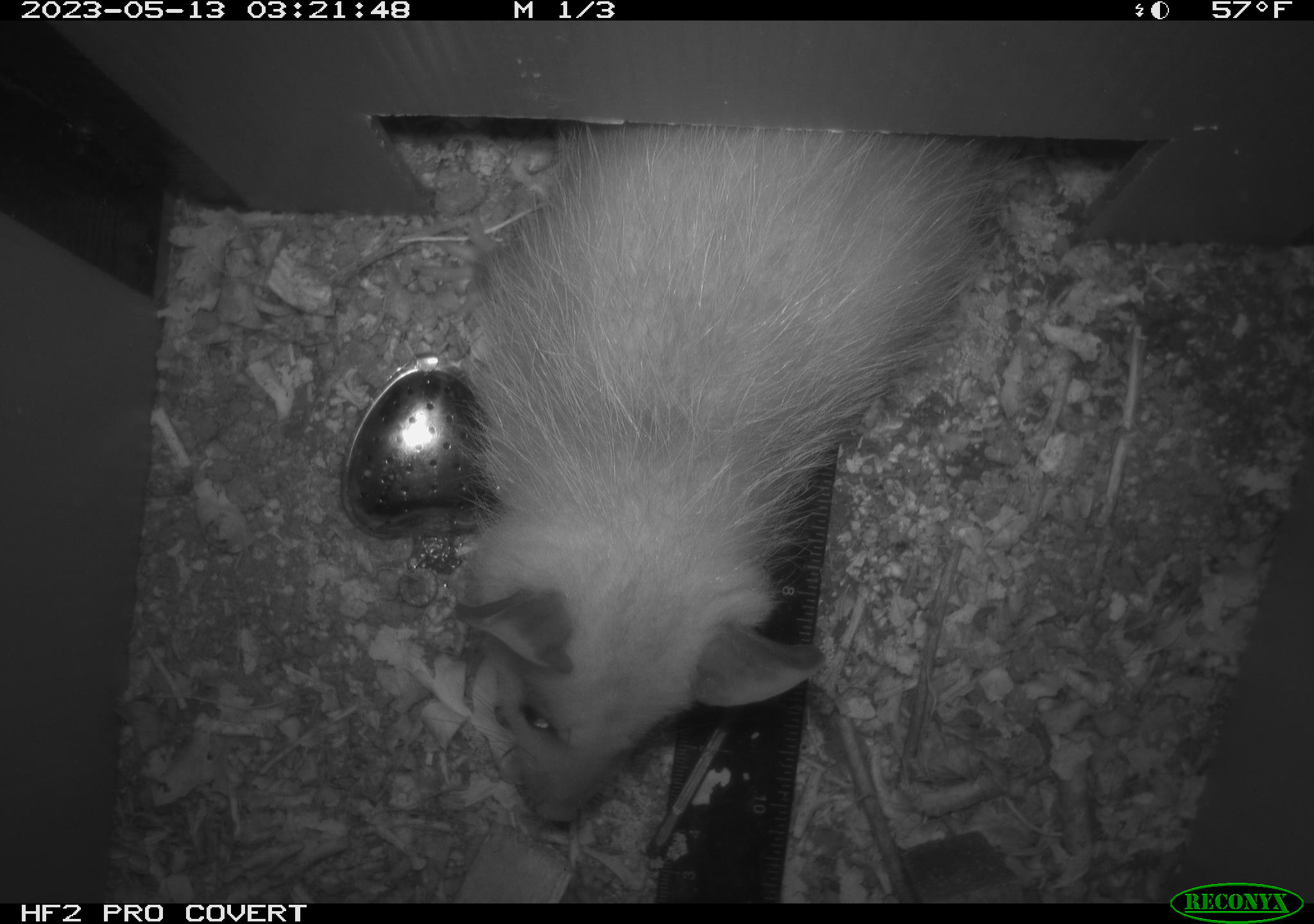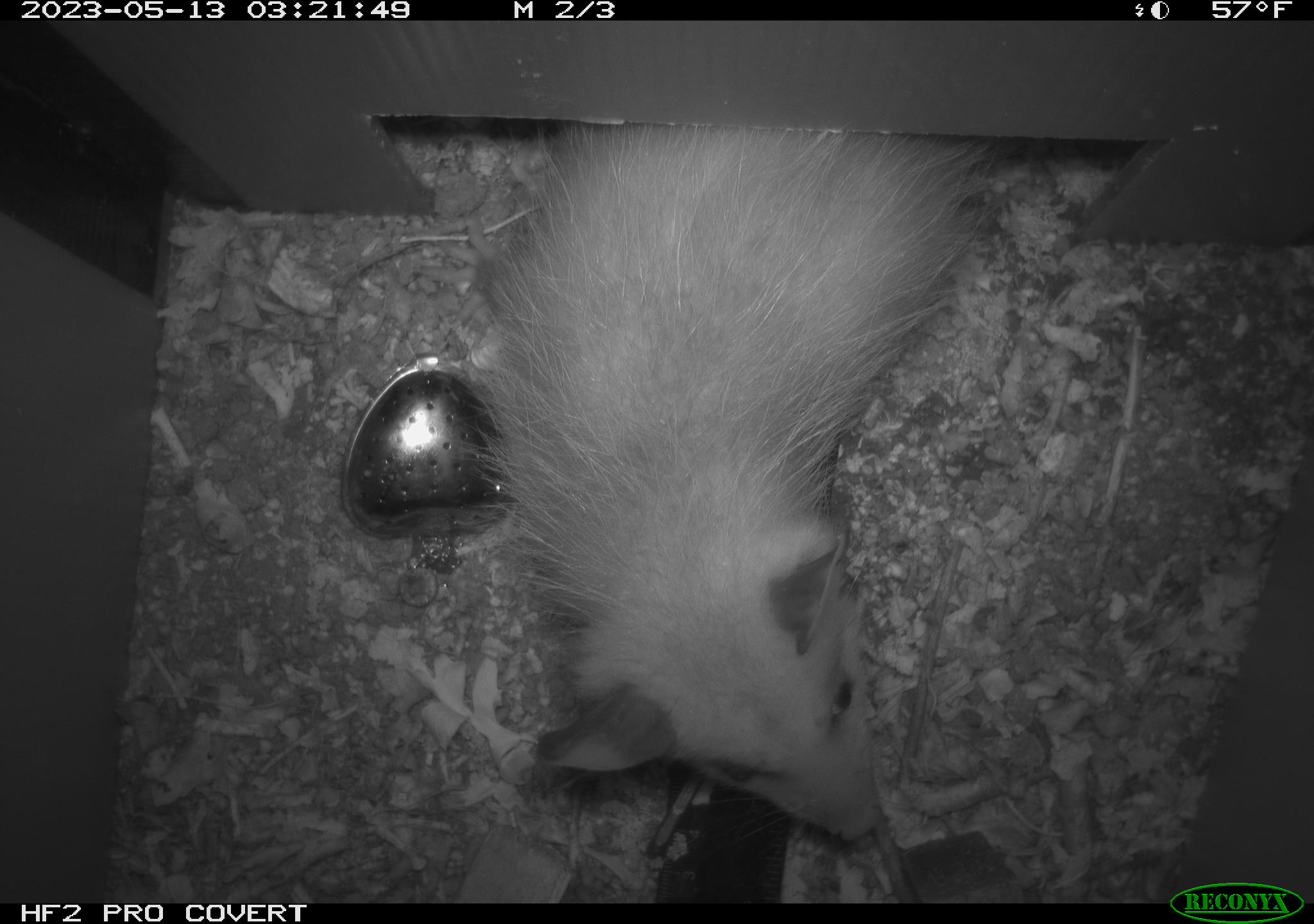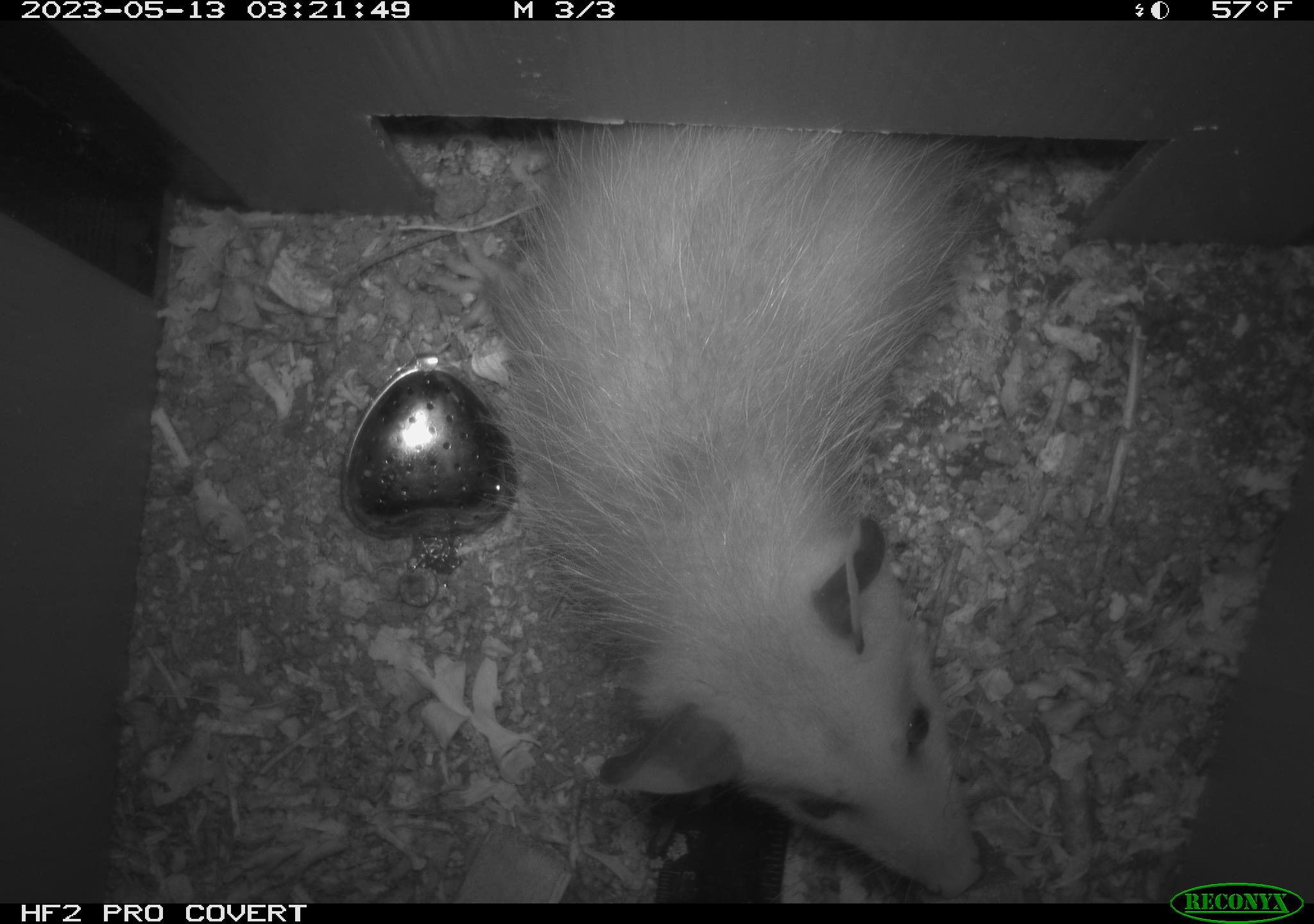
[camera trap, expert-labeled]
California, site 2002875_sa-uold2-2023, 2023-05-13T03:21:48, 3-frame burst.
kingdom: Animalia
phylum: Chordata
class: Mammalia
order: Didelphimorphia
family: Didelphidae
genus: Didelphis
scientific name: Didelphis virginiana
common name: virginia opossum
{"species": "virginia opossum (Didelphis virginiana)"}